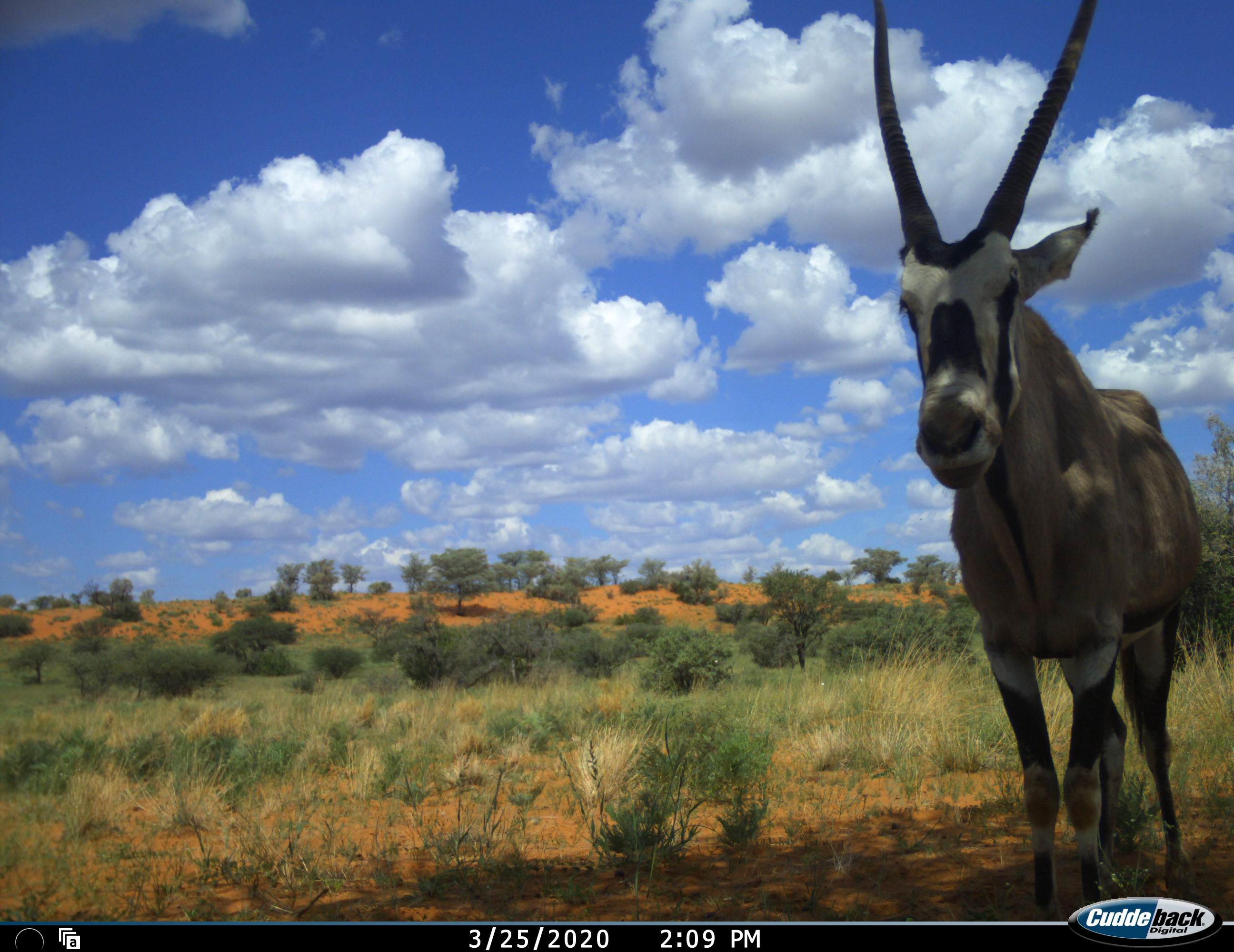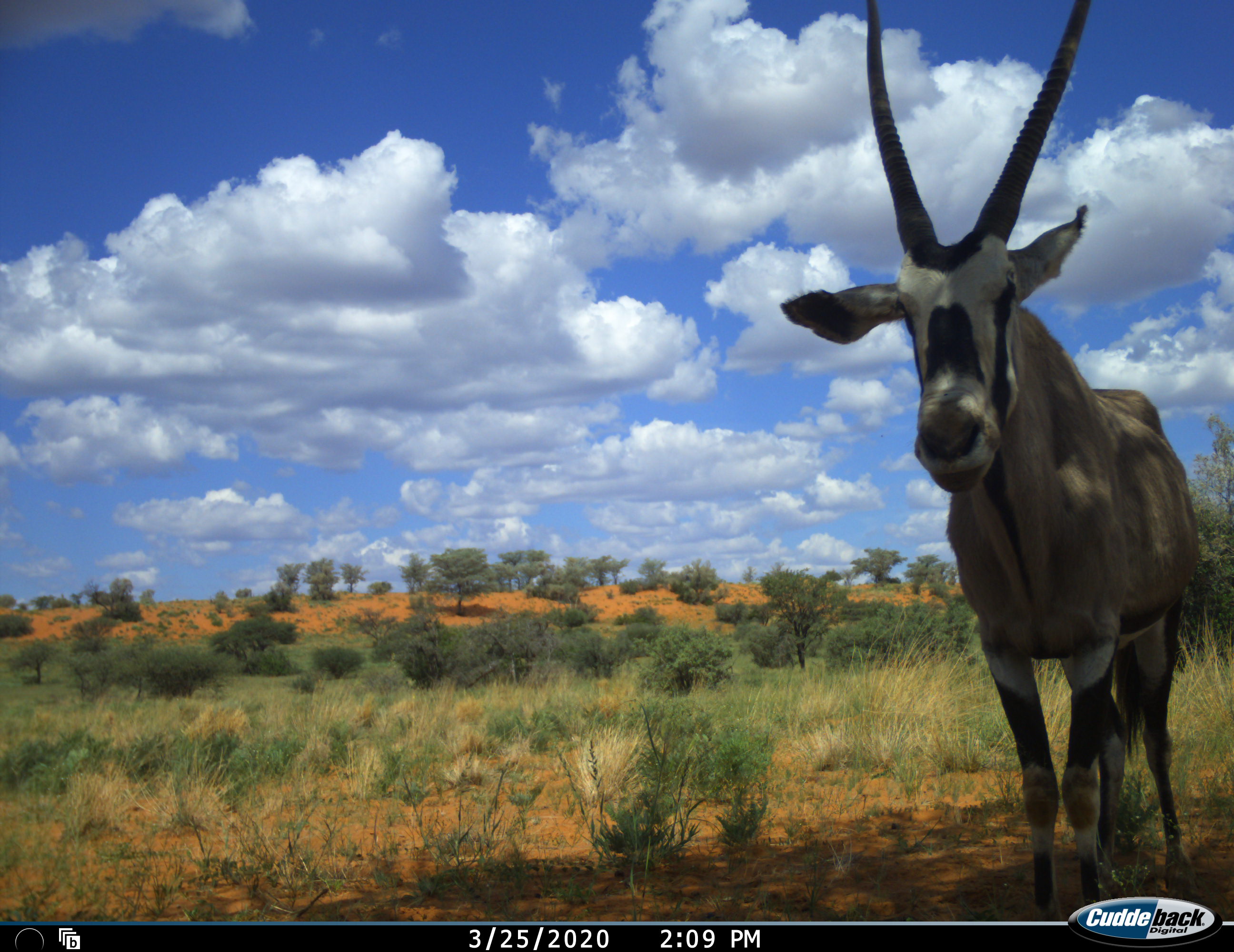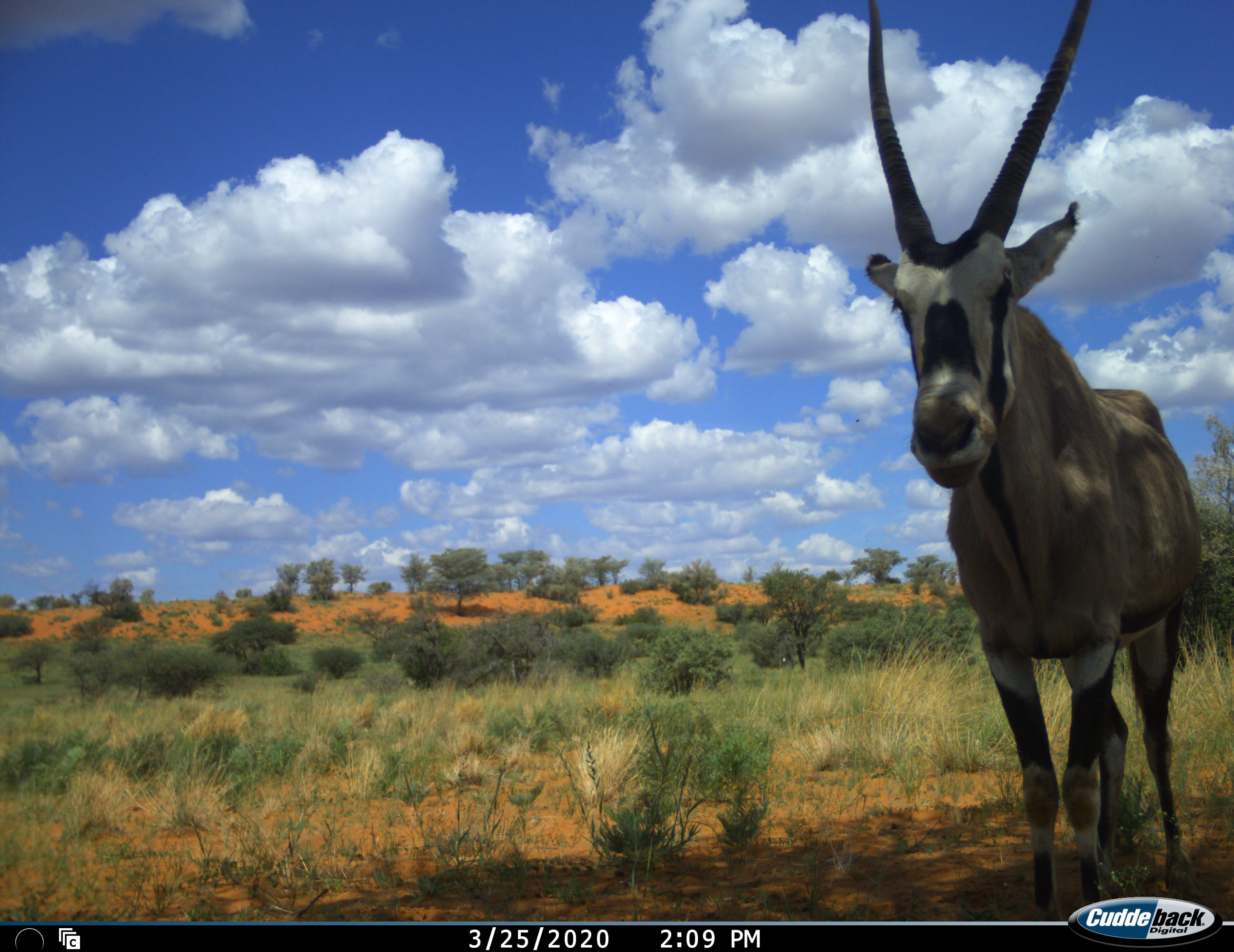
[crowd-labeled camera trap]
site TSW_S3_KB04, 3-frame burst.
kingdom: Animalia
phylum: Chordata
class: Mammalia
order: Artiodactyla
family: Bovidae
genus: Oryx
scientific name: Oryx gazella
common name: gemsbok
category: oryx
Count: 1.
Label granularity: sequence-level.